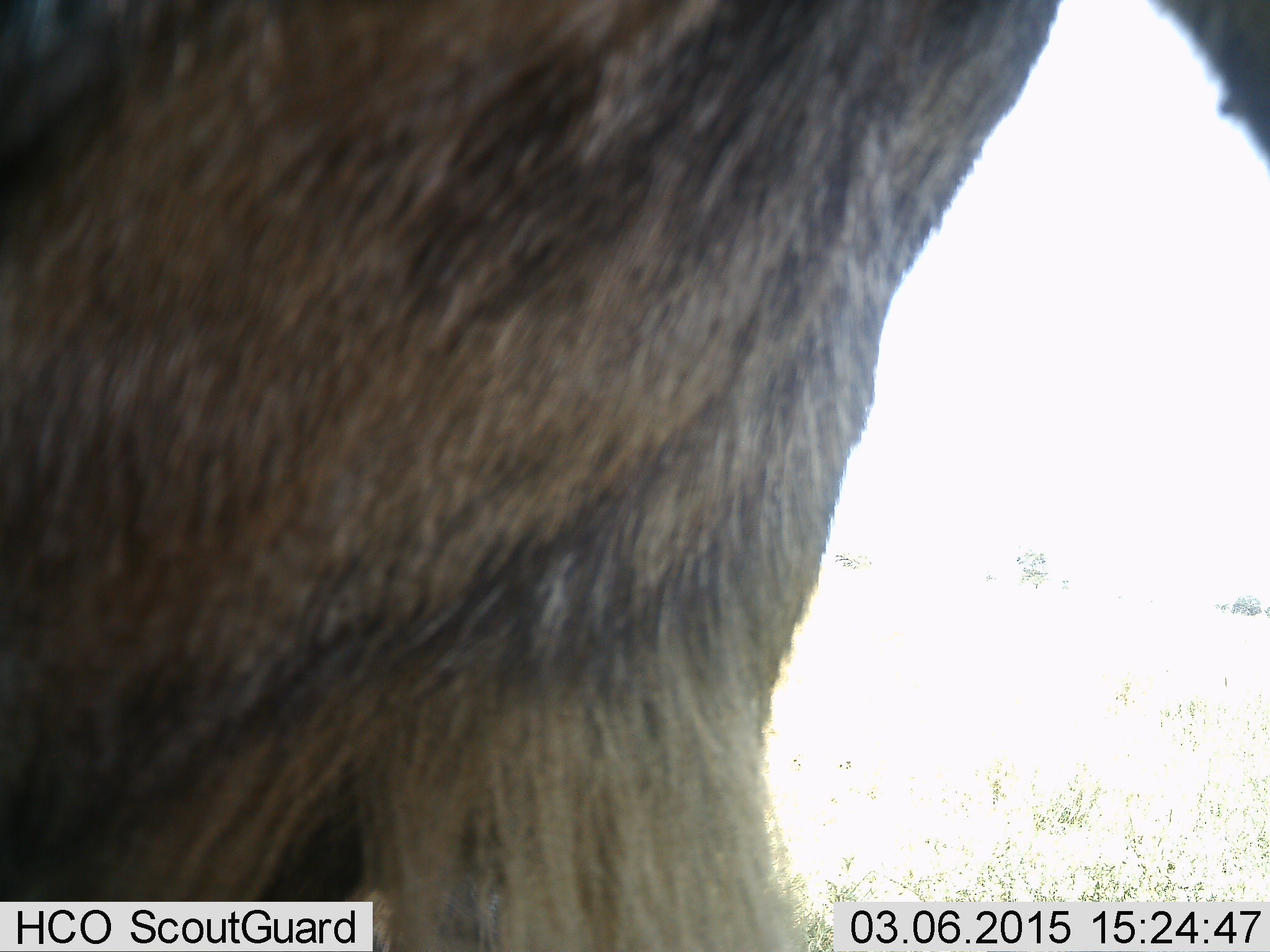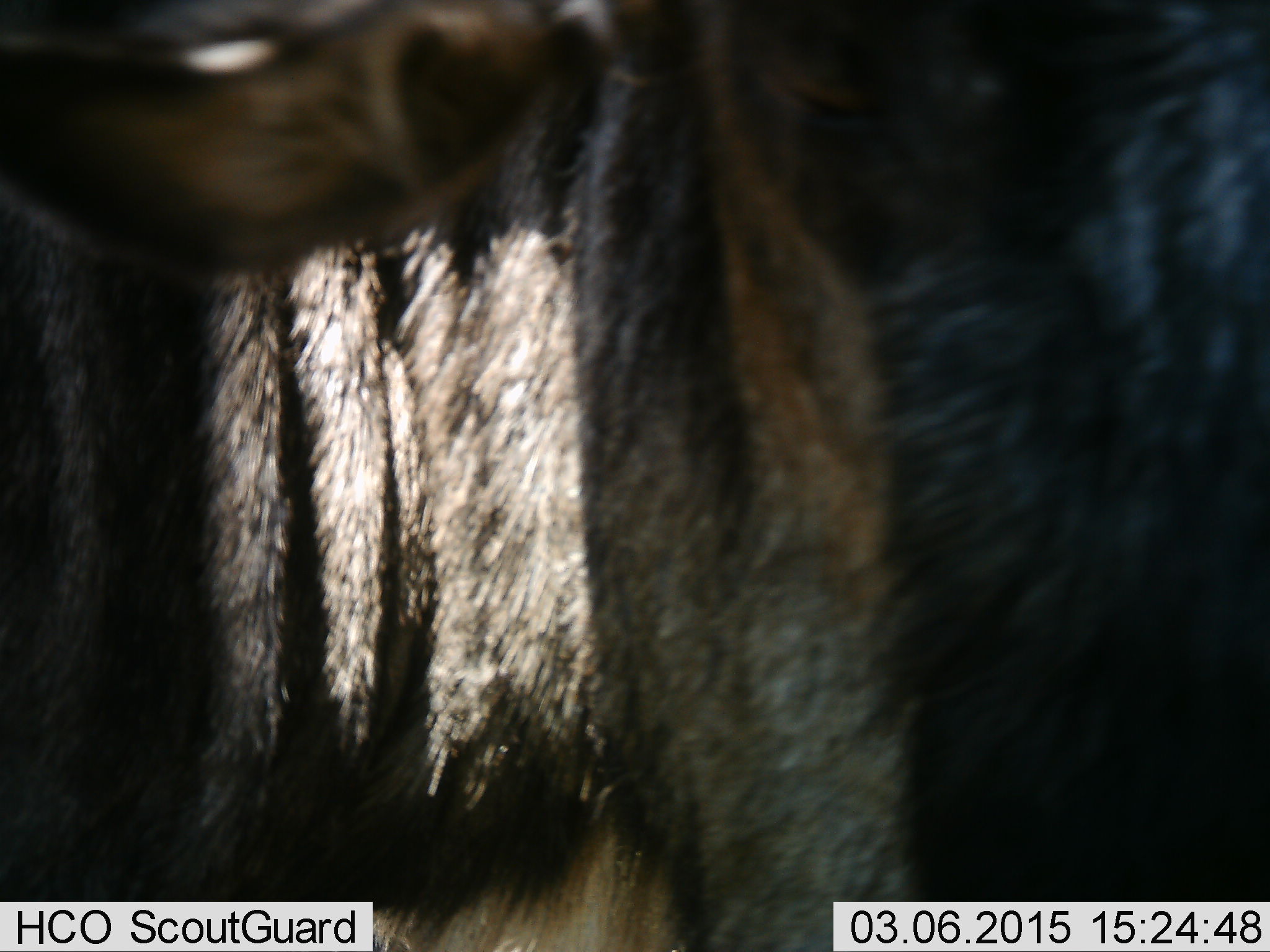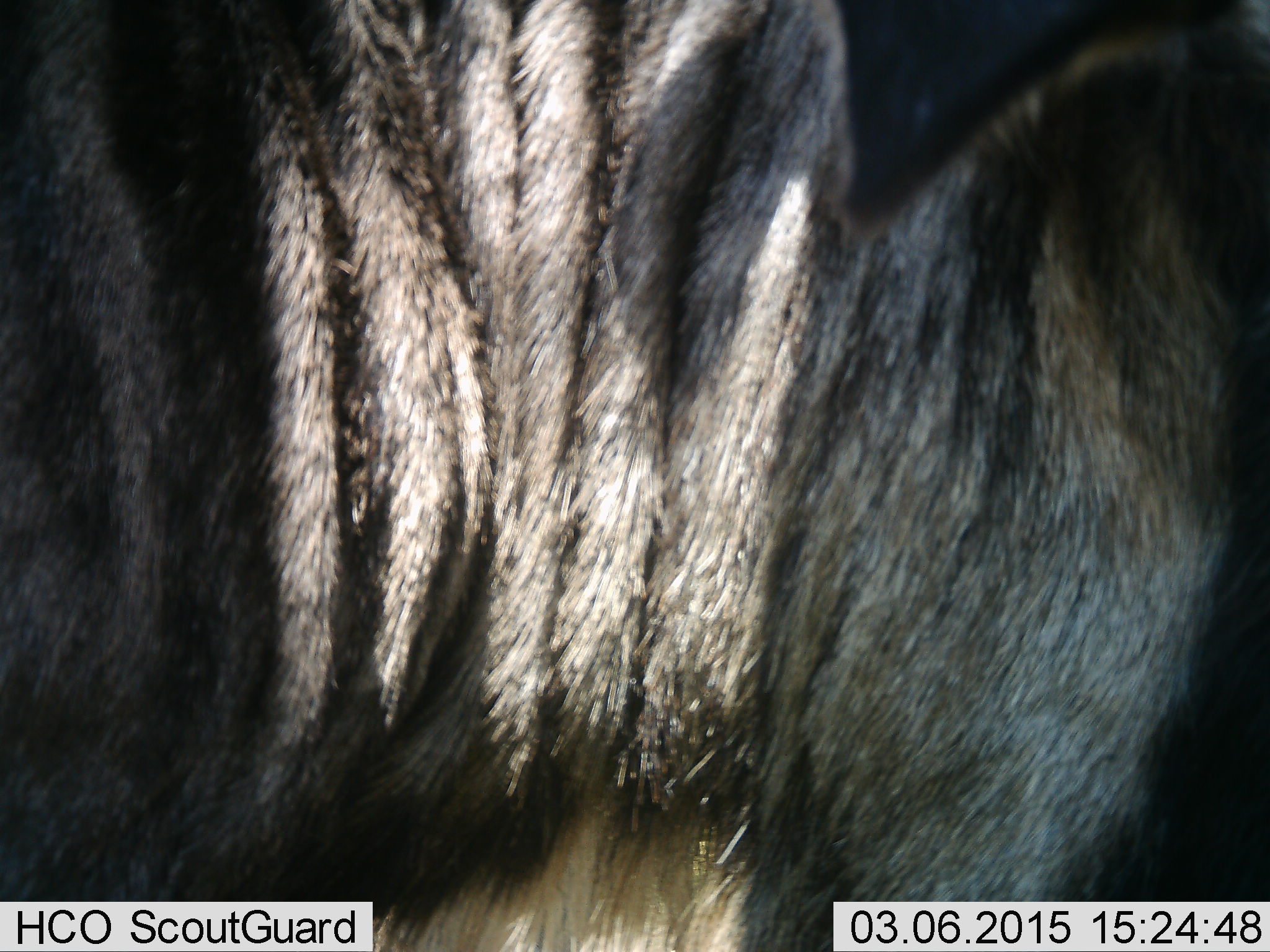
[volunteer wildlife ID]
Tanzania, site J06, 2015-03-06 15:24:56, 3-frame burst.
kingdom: Animalia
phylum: Chordata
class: Mammalia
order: Artiodactyla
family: Bovidae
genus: Connochaetes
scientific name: Connochaetes taurinus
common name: blue wildebeest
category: wildebeest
Wildebeest (blue wildebeest) (Connochaetes taurinus), count 1. Behavior (volunteer vote fractions): standing 50%, resting 0%, moving 50%, interacting 0%. Young present (vote fraction): 0%. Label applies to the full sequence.